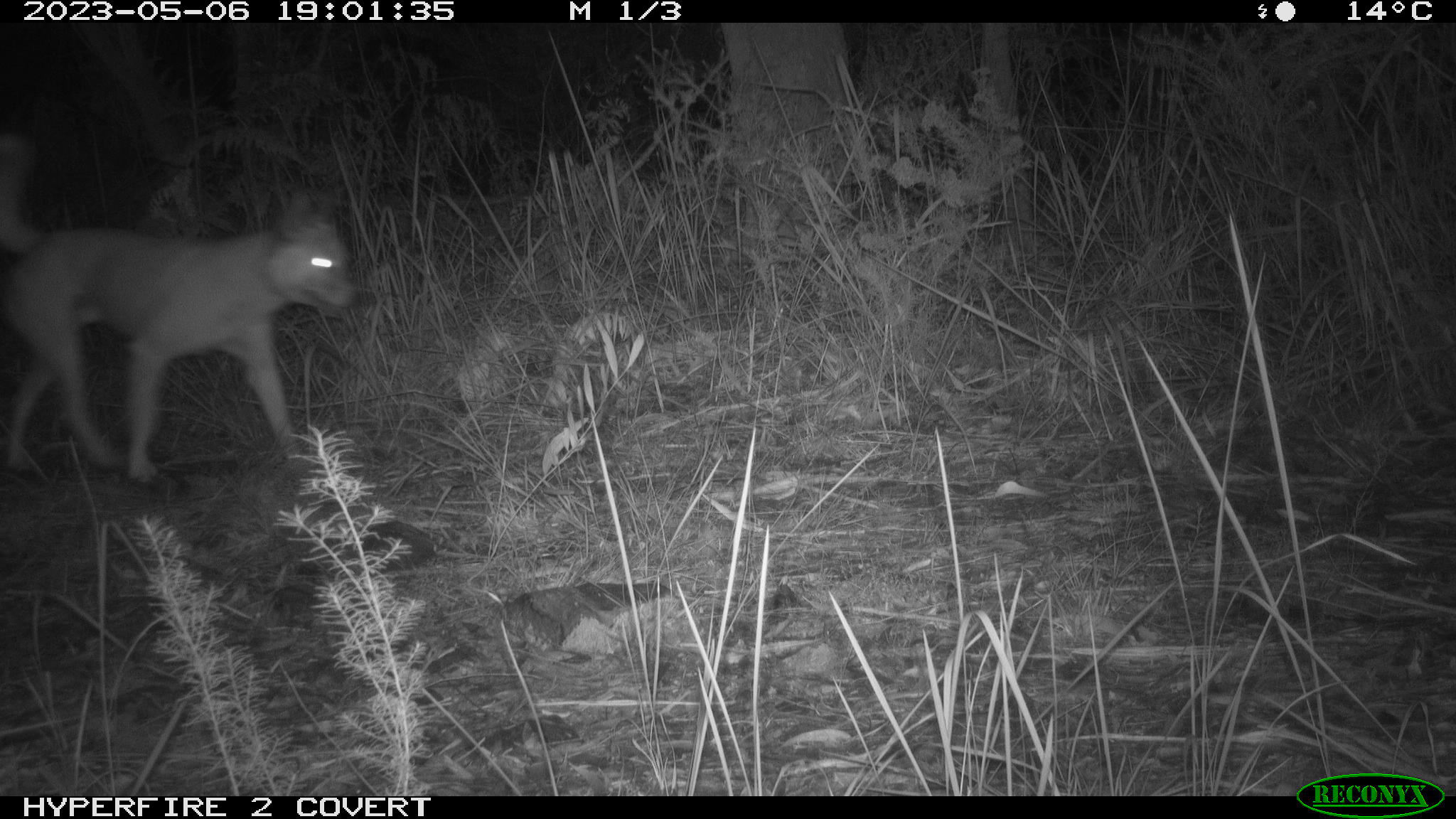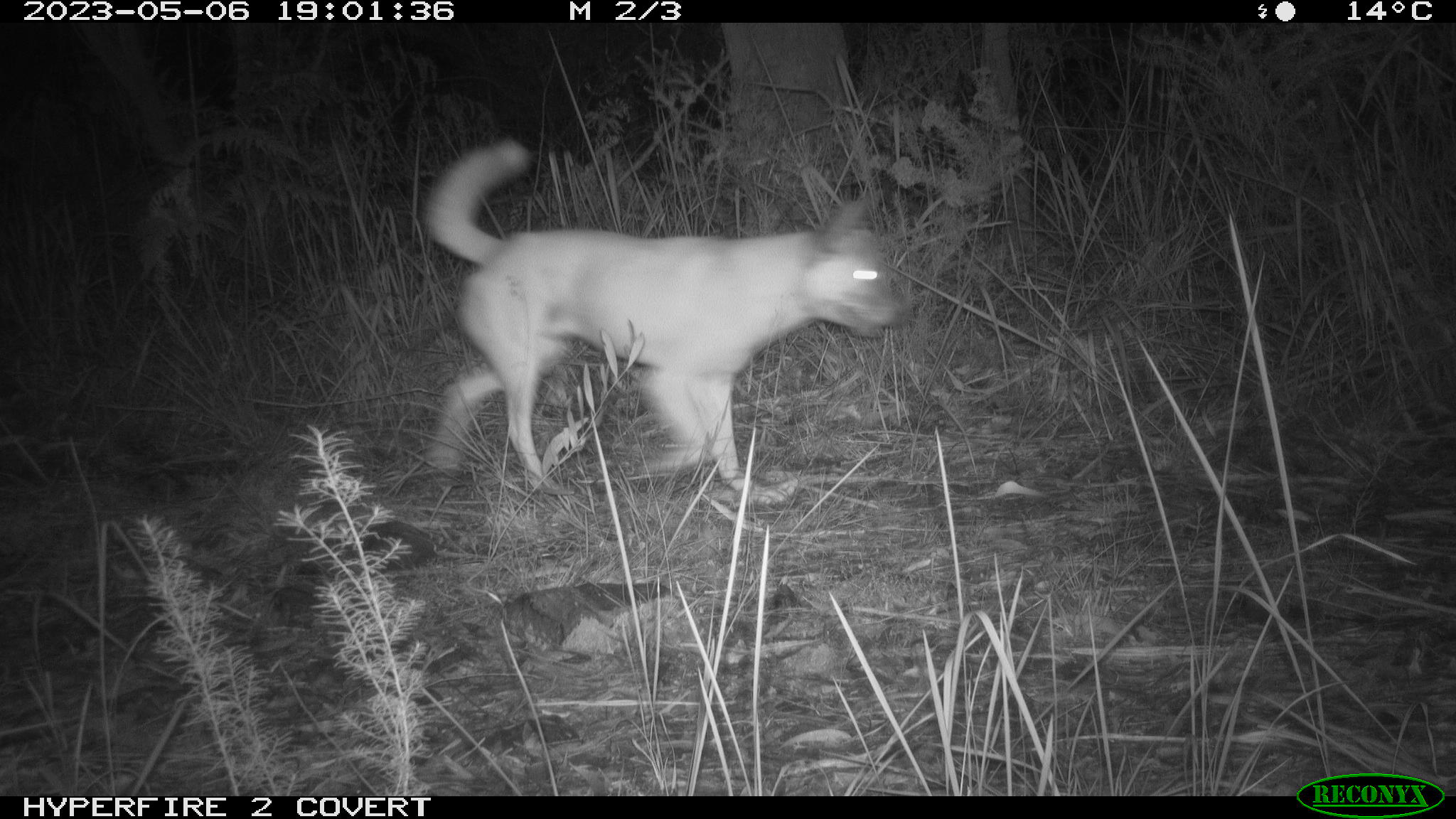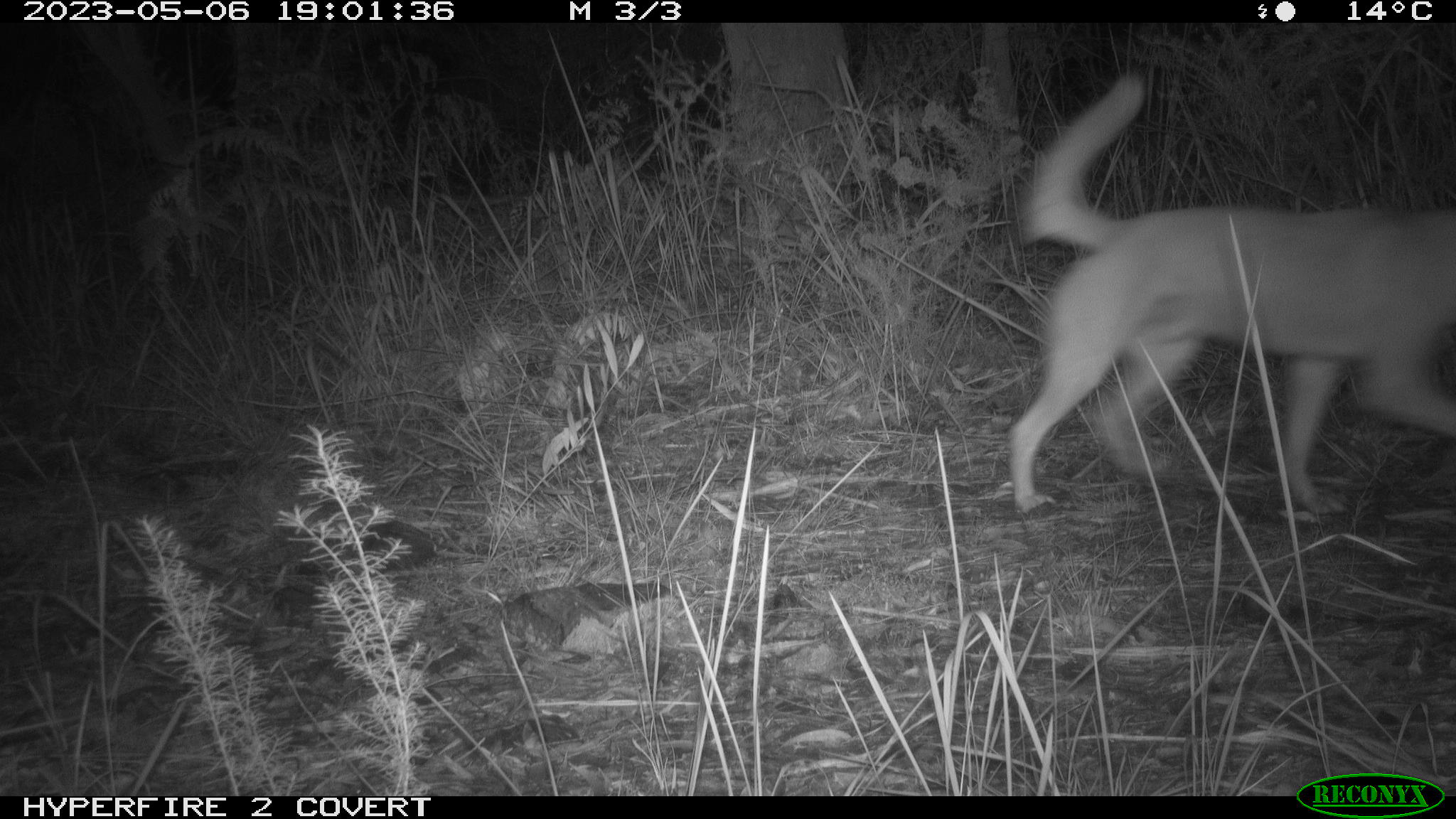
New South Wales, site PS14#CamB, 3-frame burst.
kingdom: Animalia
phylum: Chordata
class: Mammalia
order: Carnivora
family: Canidae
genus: Canis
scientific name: Canis familiaris dingo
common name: dingo